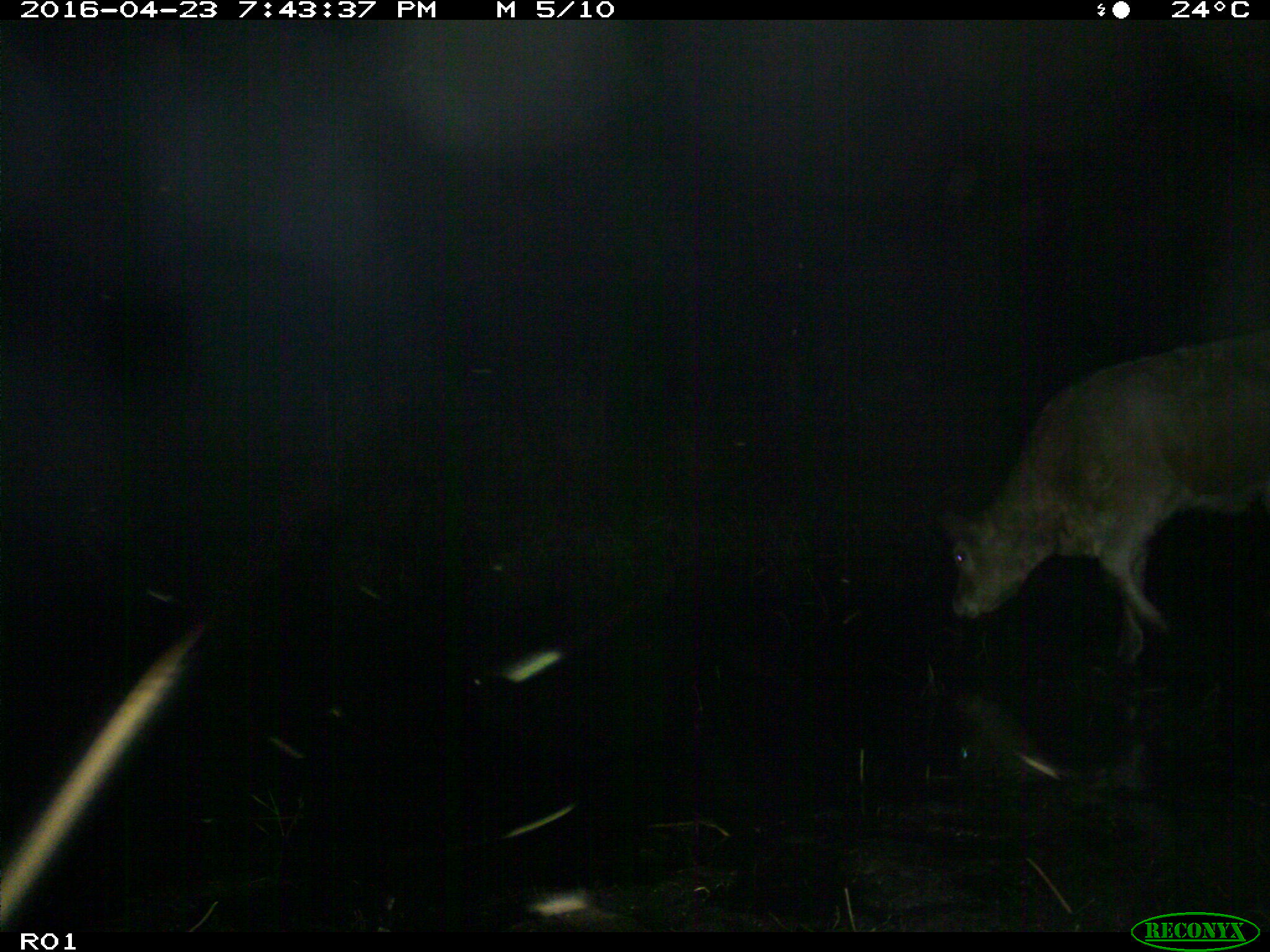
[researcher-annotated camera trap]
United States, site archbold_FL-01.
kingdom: Animalia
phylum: Chordata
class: Mammalia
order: Artiodactyla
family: Bovidae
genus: Bos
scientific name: Bos taurus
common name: domestic cow